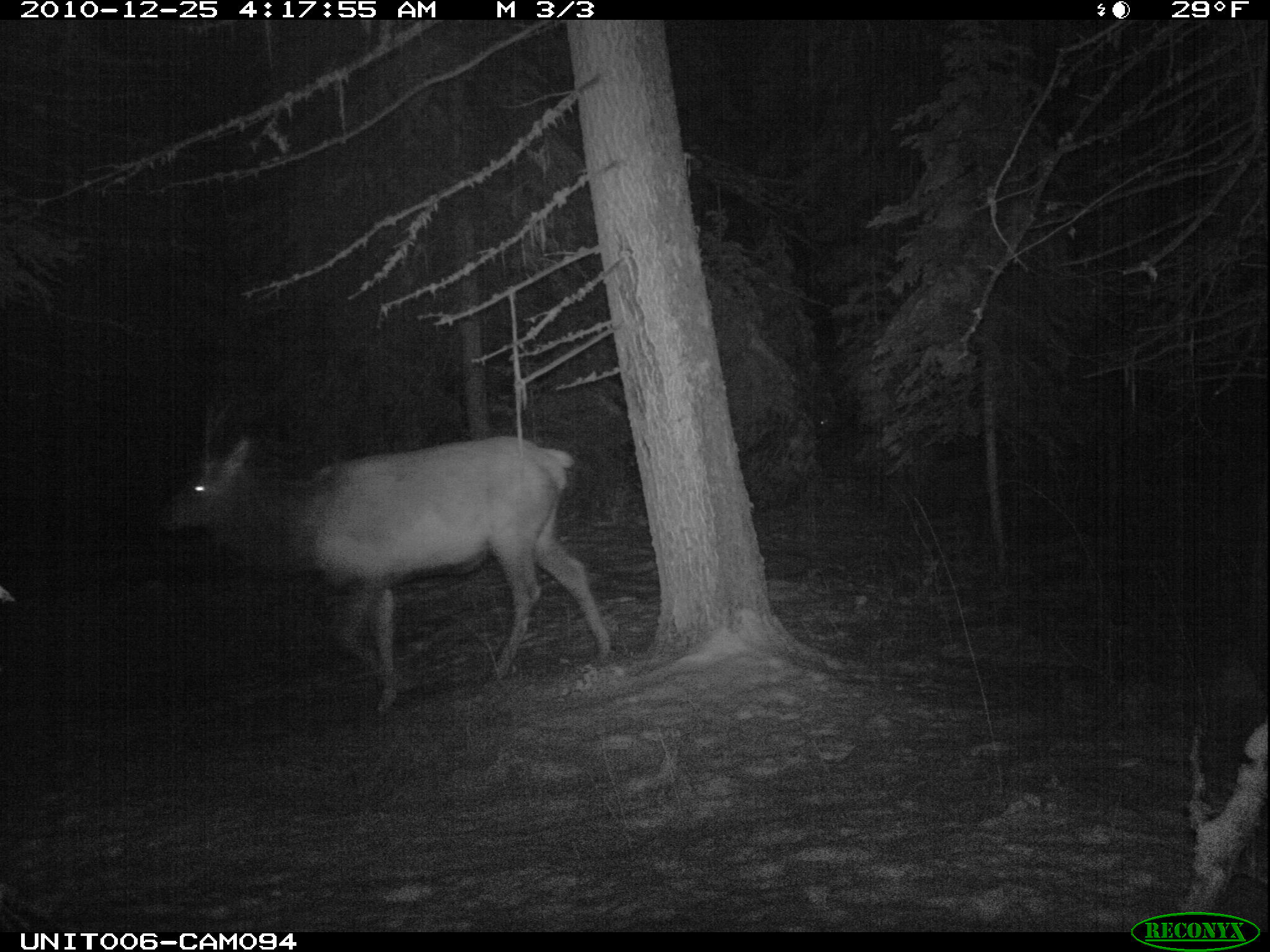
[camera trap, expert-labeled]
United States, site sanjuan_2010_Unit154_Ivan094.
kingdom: Animalia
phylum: Chordata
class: Mammalia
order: Artiodactyla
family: Cervidae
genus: Cervus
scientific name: Cervus elaphus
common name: red deer